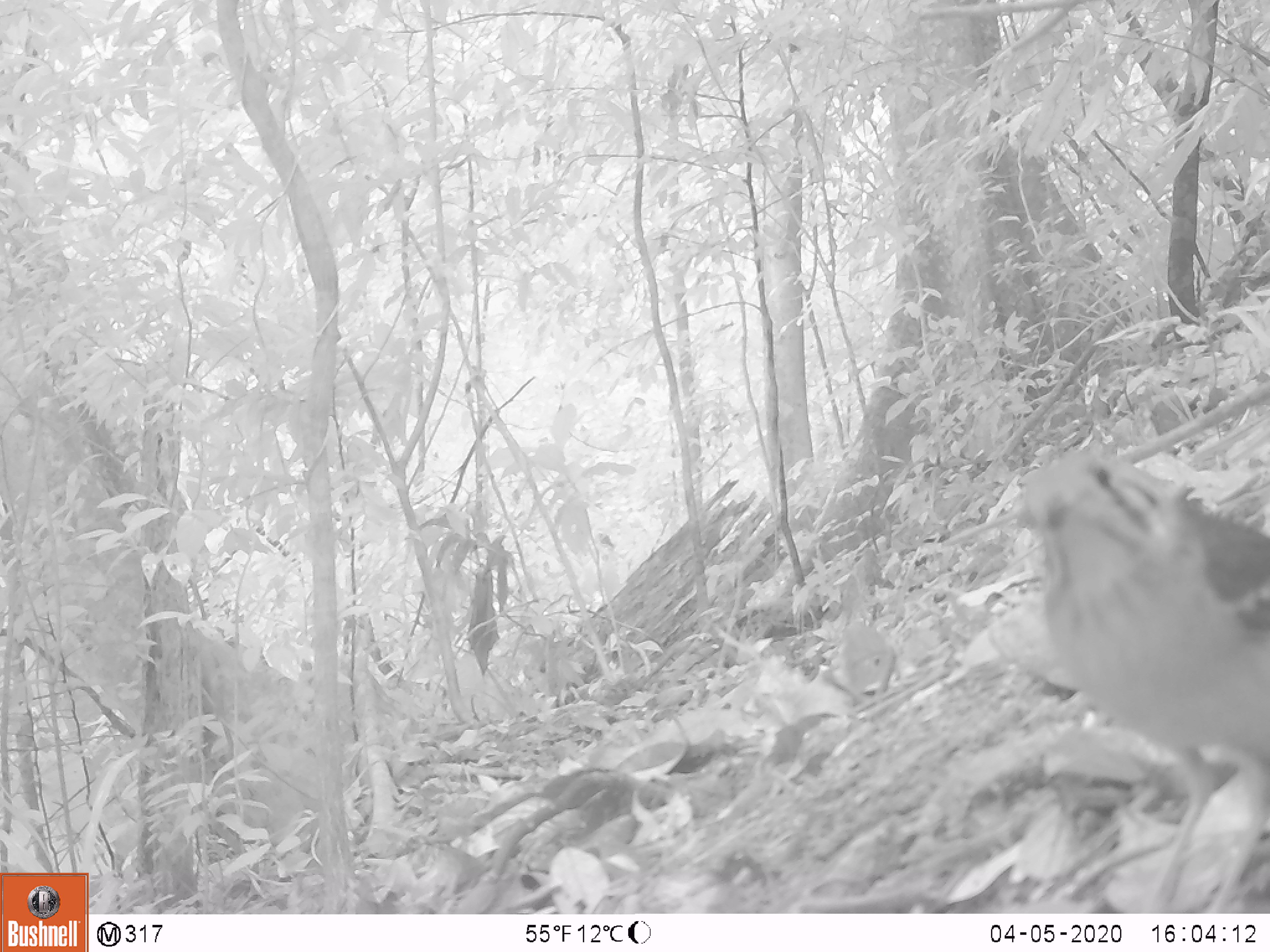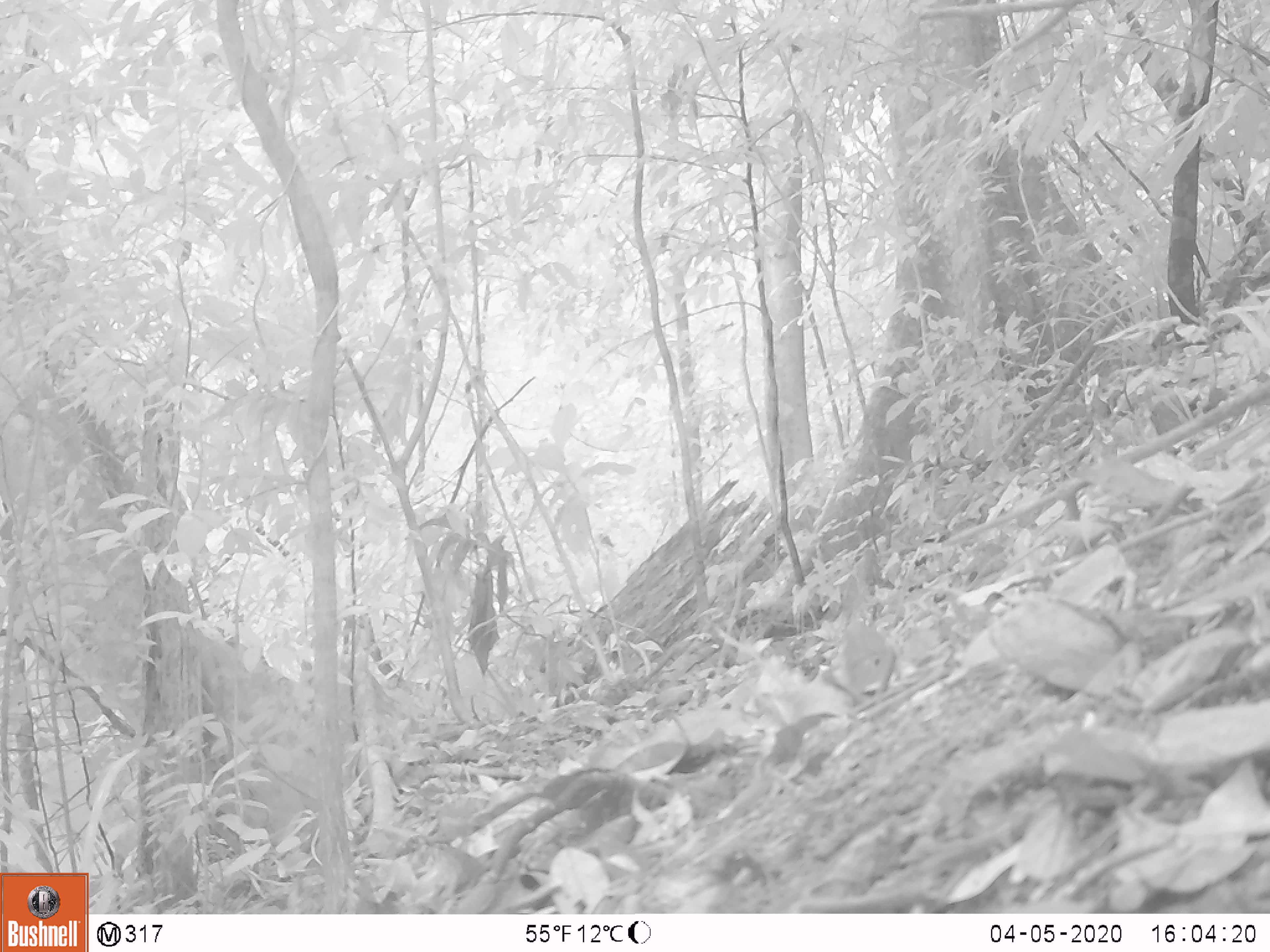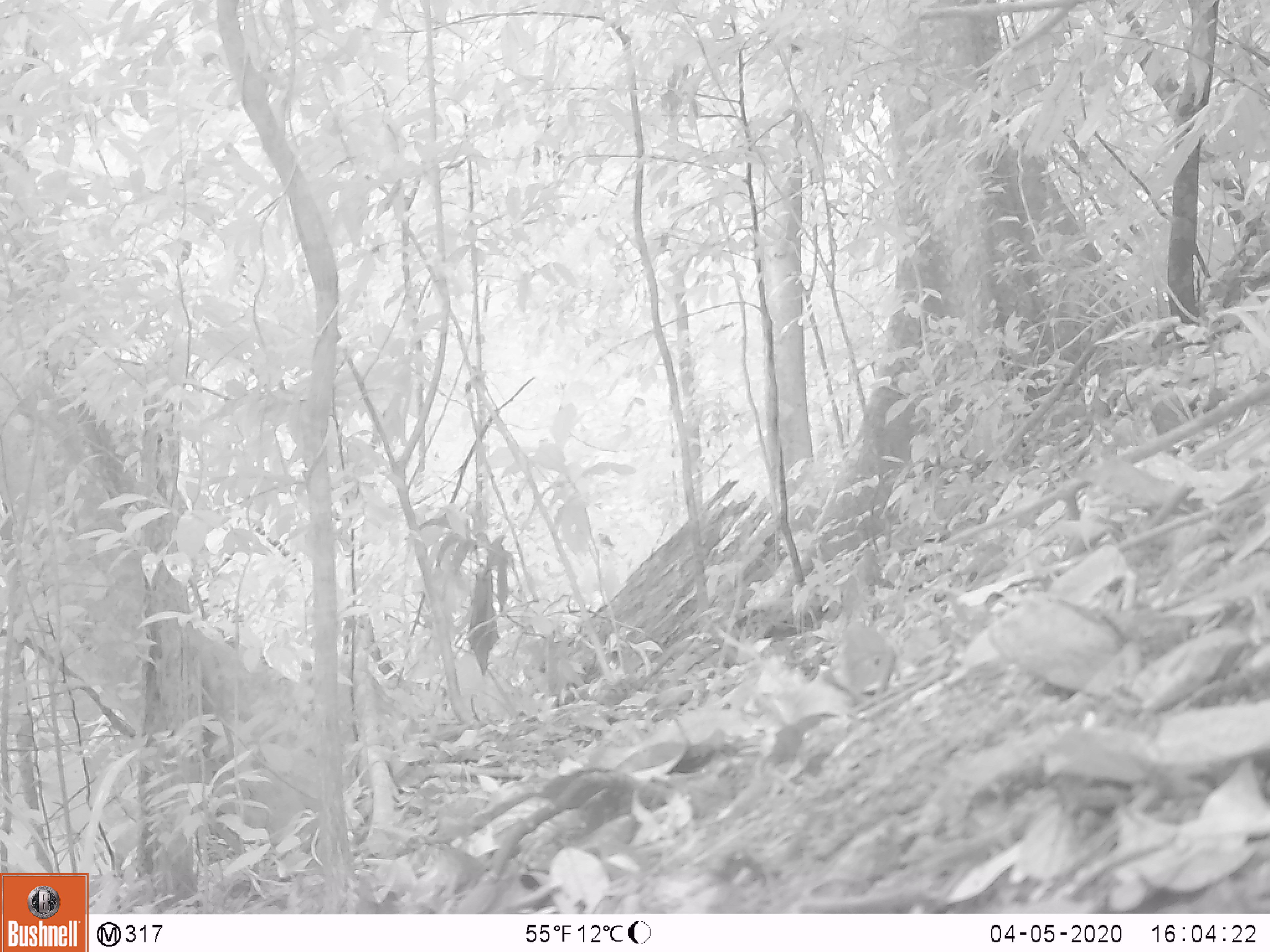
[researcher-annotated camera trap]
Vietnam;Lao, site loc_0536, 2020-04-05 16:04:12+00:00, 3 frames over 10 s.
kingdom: Animalia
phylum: Chordata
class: Aves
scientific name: Aves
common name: bird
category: unidentified bird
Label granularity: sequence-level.